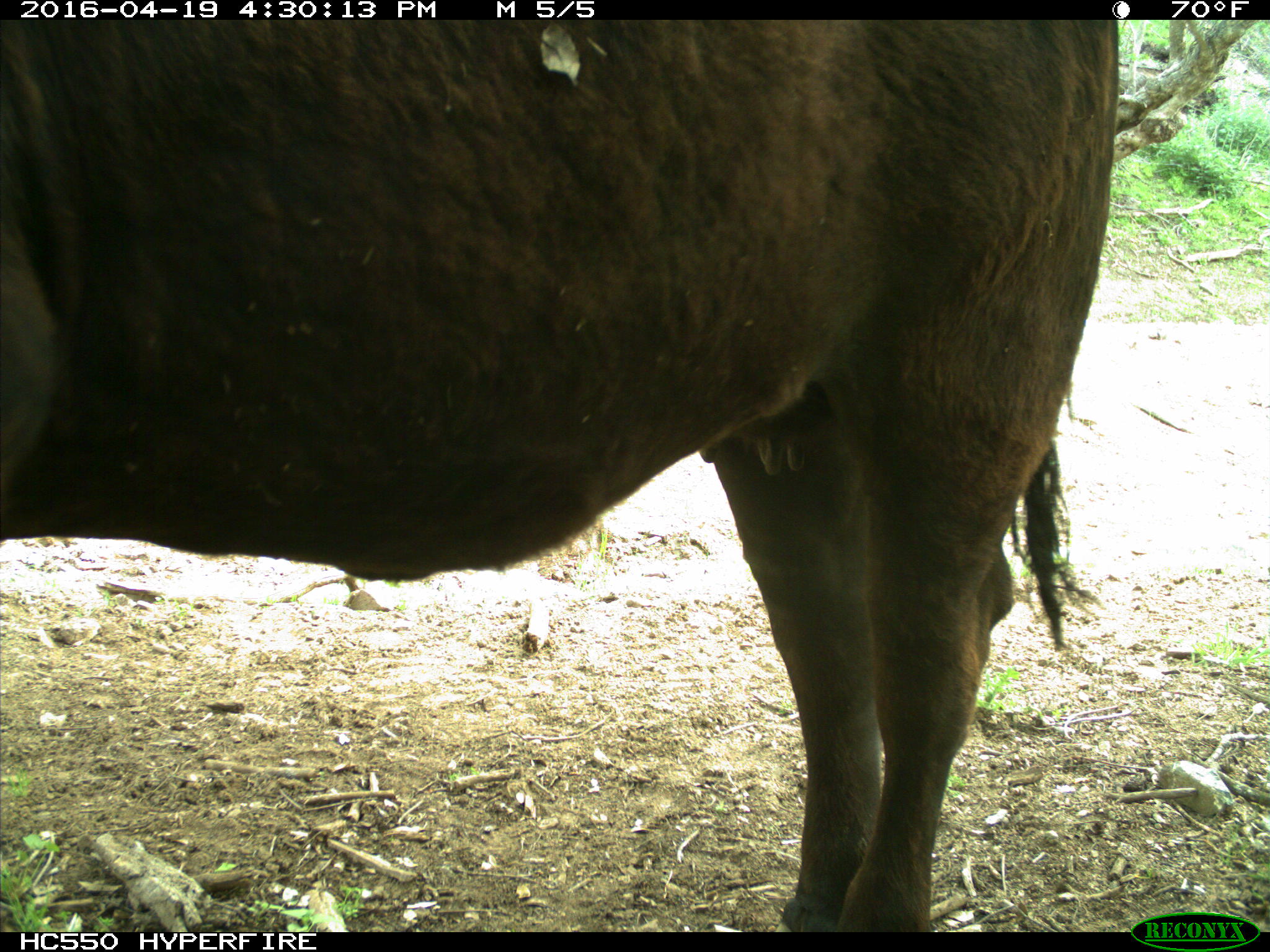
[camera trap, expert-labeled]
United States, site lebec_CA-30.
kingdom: Animalia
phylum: Chordata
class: Mammalia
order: Artiodactyla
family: Bovidae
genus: Bos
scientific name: Bos taurus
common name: domestic cow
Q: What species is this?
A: Bos taurus (domestic cow).